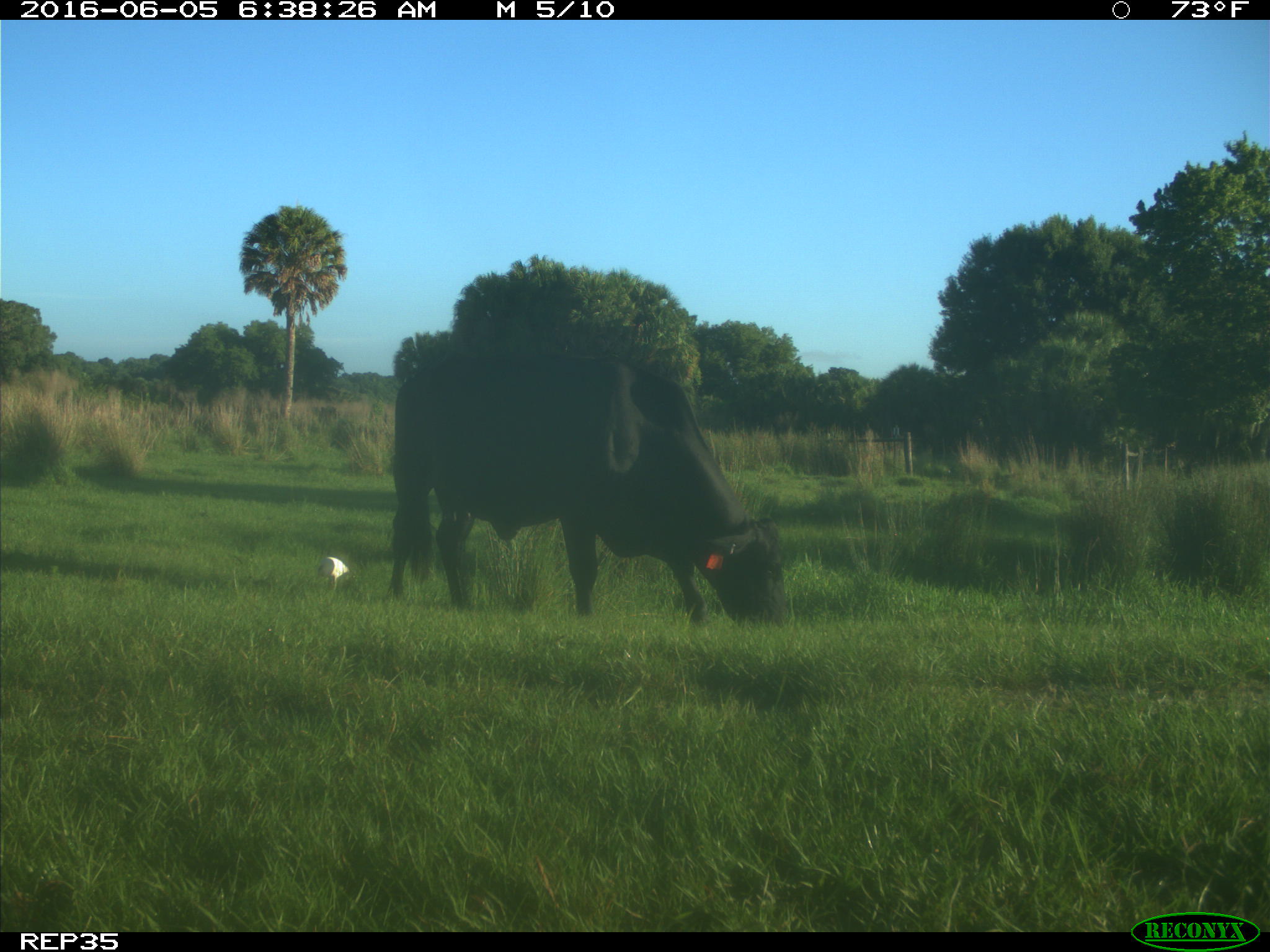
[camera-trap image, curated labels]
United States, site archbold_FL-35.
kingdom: Animalia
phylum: Chordata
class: Mammalia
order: Artiodactyla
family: Bovidae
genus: Bos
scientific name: Bos taurus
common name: domestic cow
Bos taurus (domestic cow).